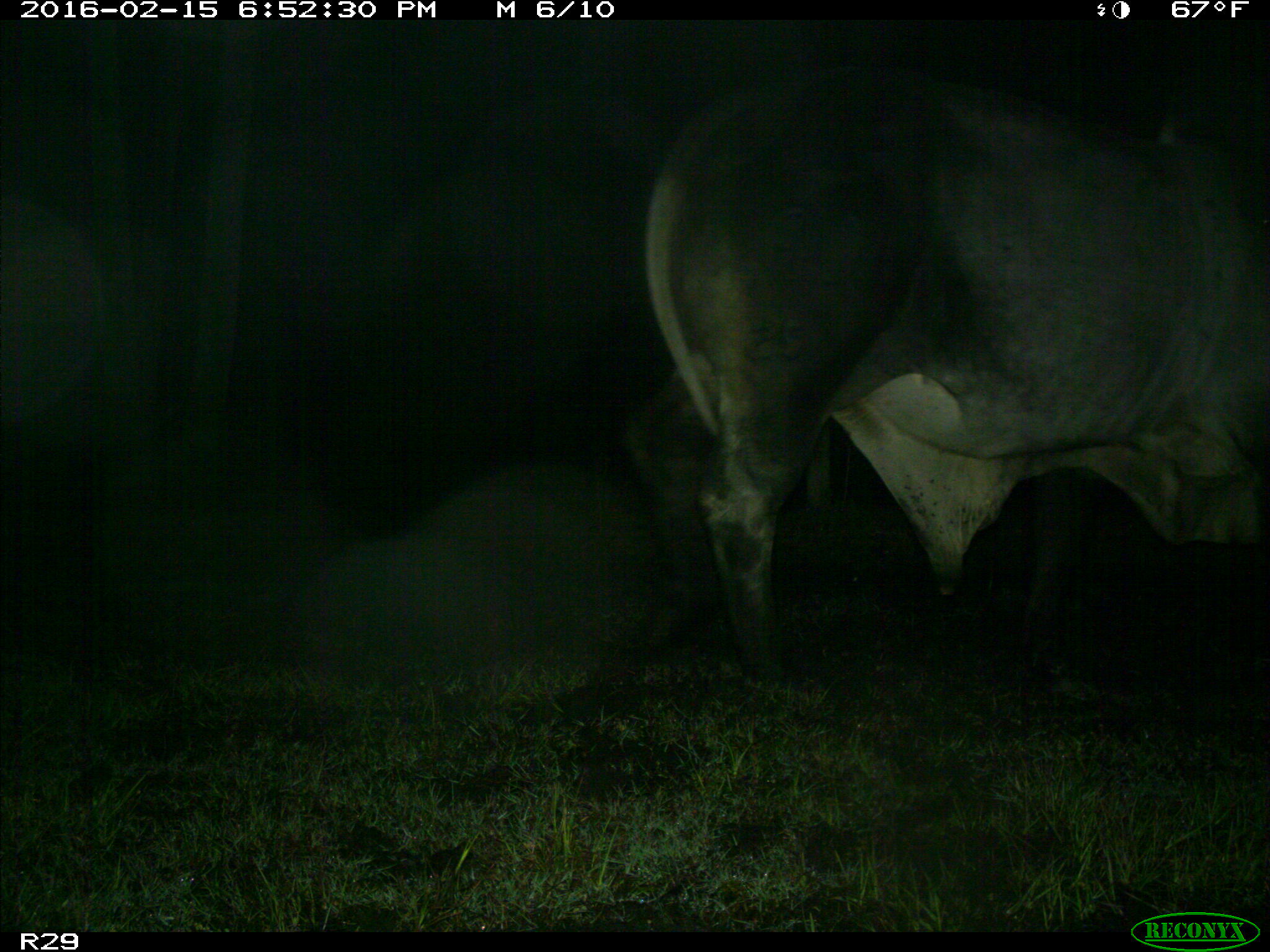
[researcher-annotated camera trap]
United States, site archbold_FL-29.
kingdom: Animalia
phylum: Chordata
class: Mammalia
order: Artiodactyla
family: Bovidae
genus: Bos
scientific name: Bos taurus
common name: domestic cow